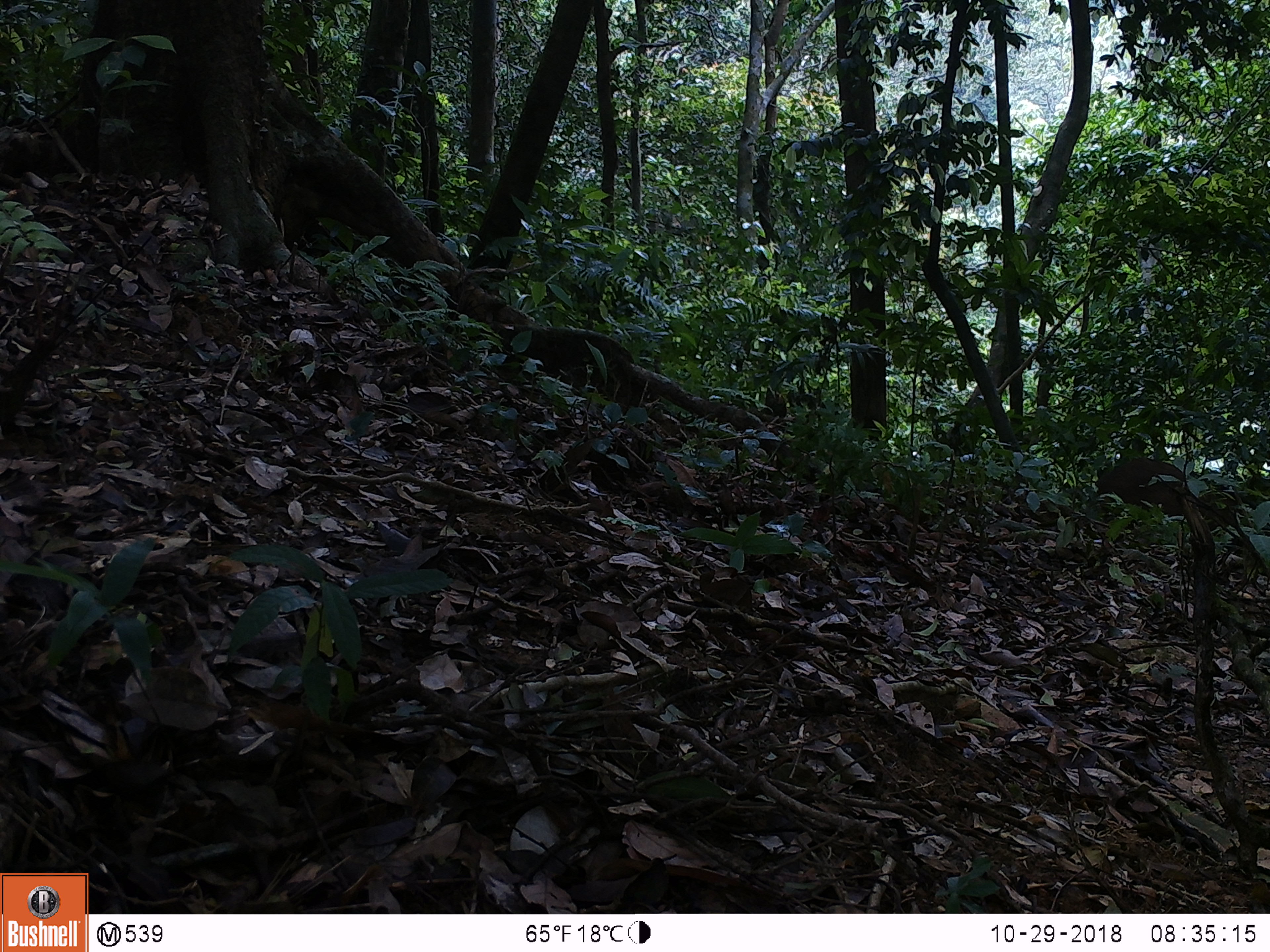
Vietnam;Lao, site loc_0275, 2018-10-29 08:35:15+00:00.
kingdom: Animalia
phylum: Chordata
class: Mammalia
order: Artiodactyla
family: Suidae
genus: Sus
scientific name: Sus scrofa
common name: eurasian wild pig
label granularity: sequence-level